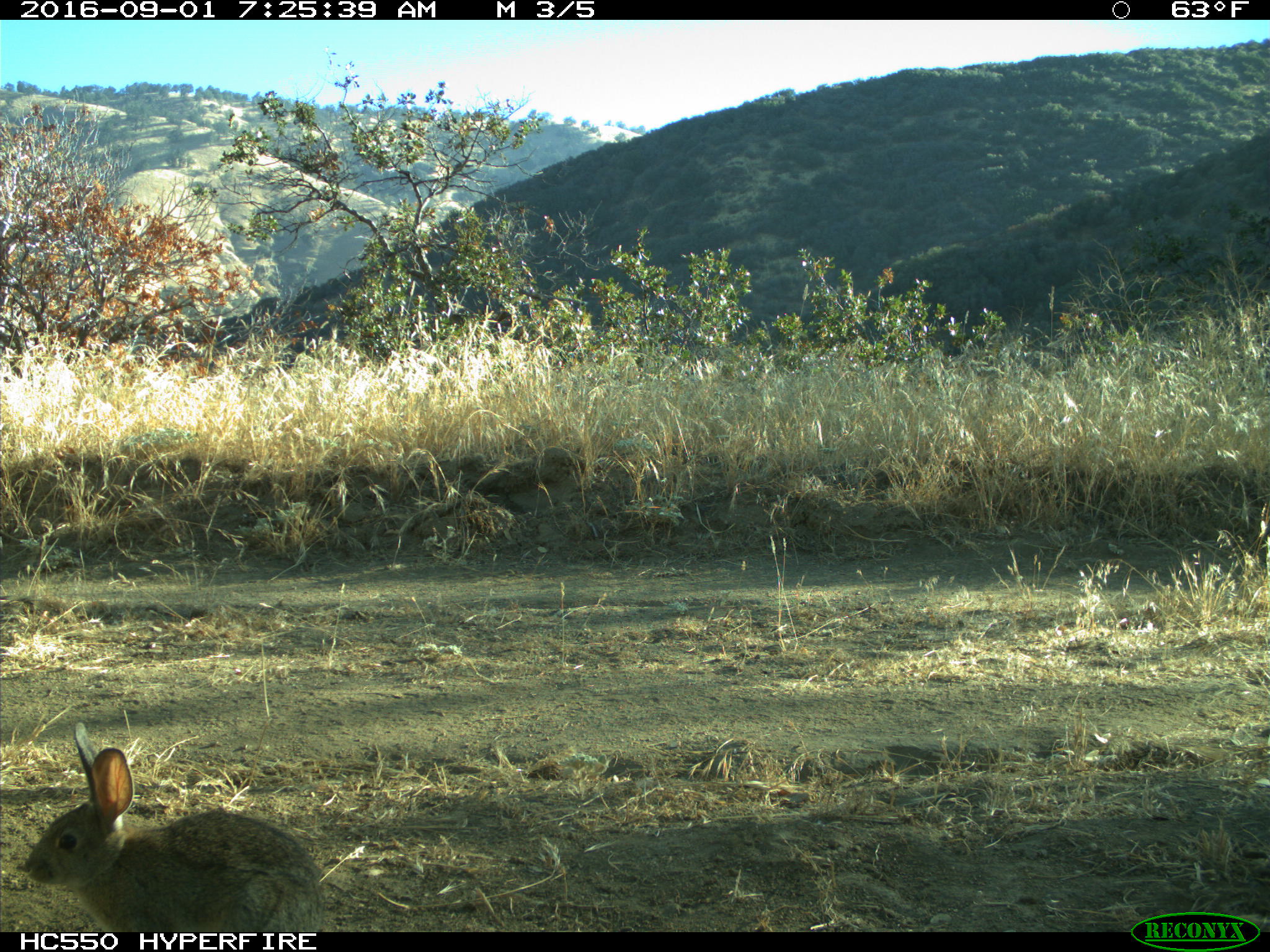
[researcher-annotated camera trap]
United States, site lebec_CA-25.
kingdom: Animalia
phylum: Chordata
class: Mammalia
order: Lagomorpha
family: Leporidae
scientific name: Leporidae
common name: rabbits and hares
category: unidentified rabbit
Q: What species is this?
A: Unidentified rabbit (rabbits and hares) (Leporidae).